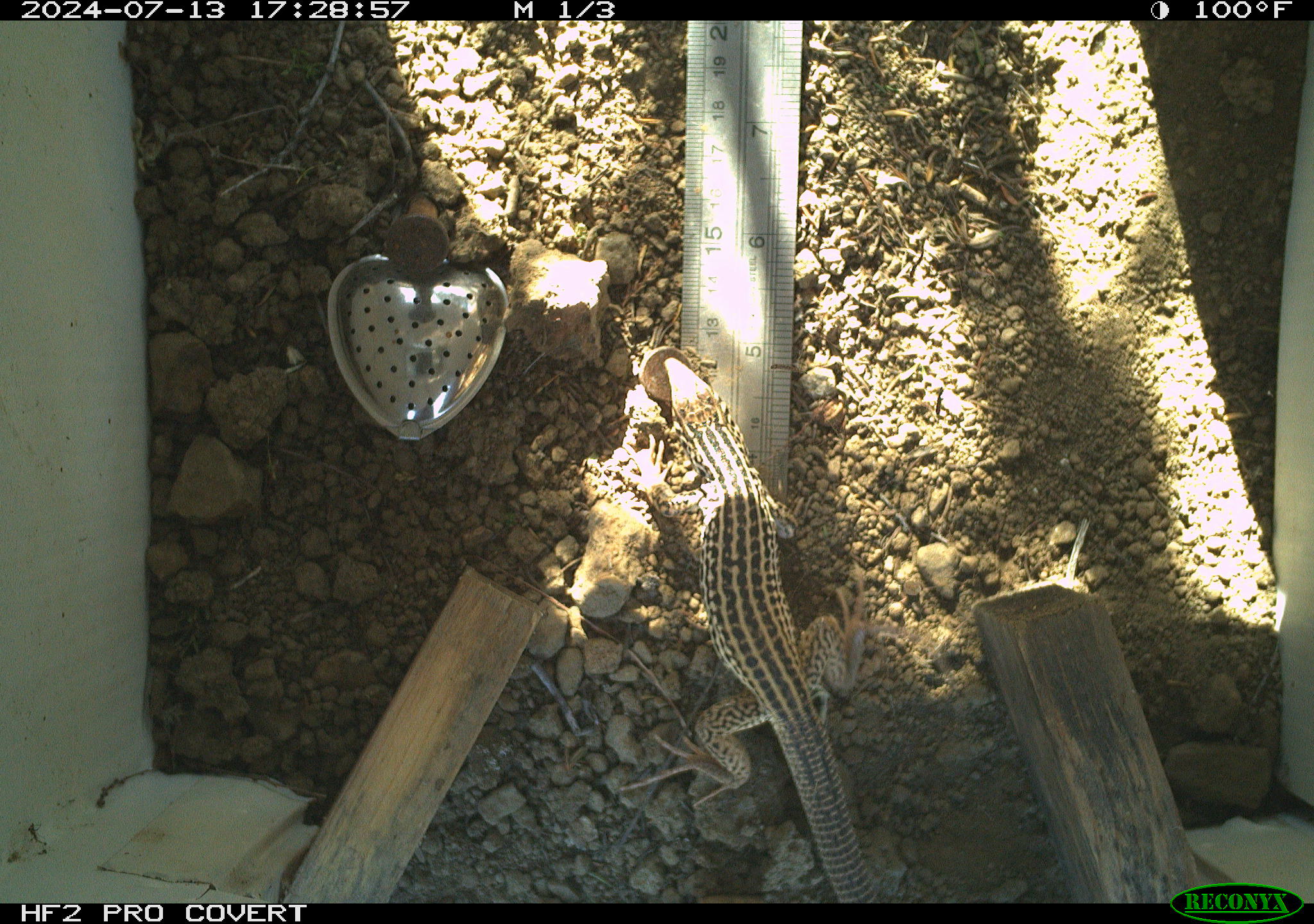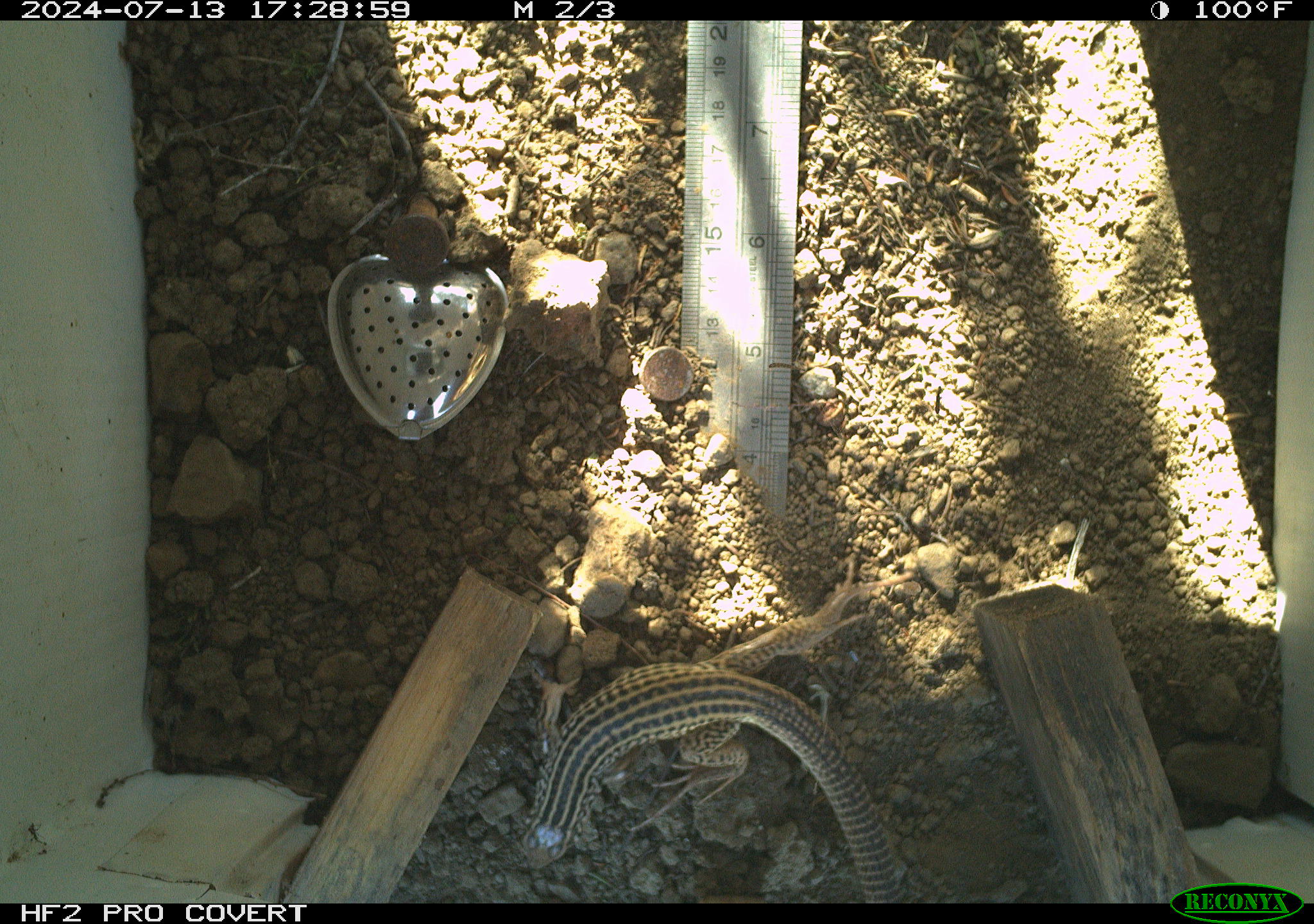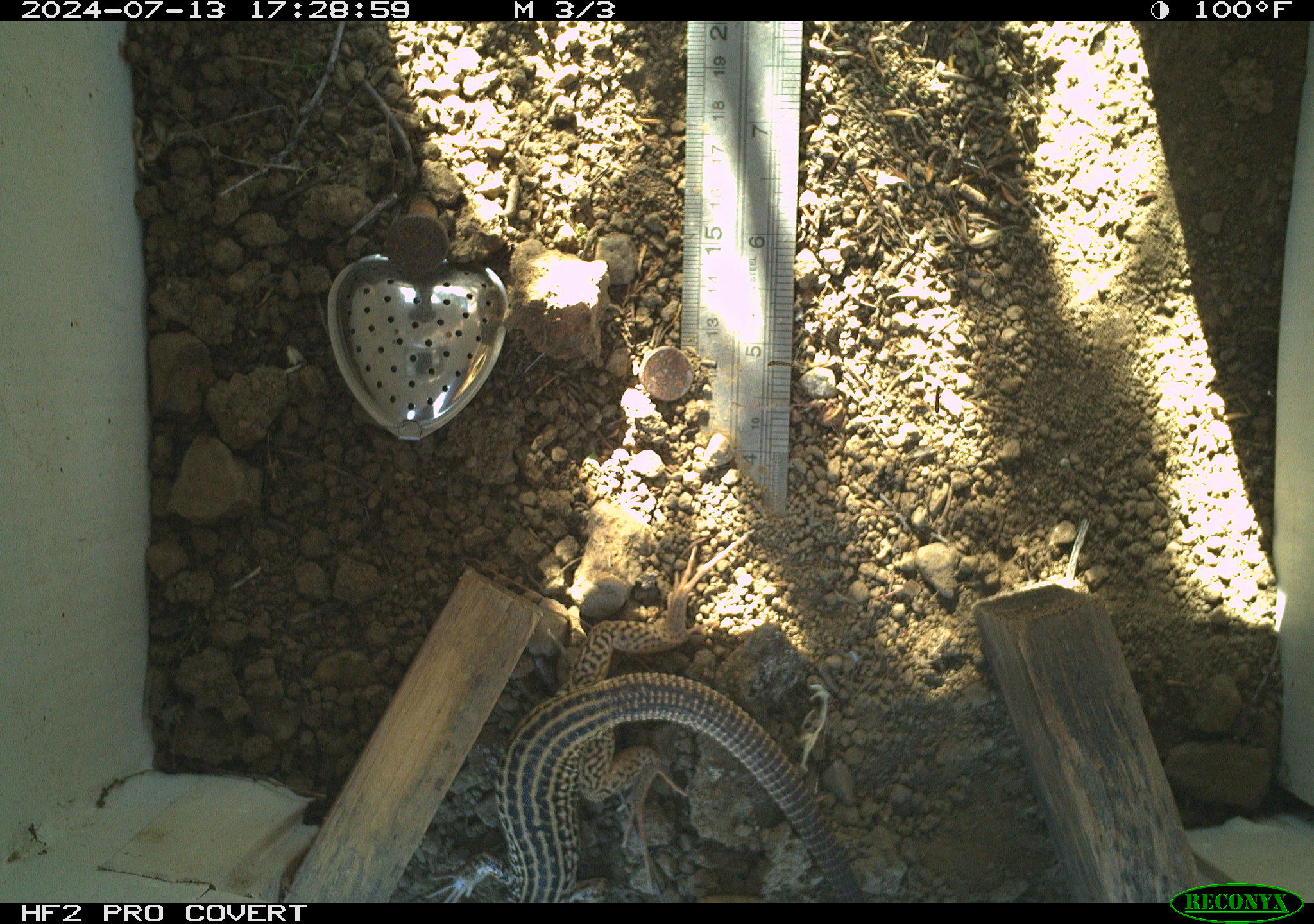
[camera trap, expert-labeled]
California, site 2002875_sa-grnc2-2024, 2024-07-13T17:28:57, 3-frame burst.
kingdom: Animalia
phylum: Chordata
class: Reptilia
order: Squamata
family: Teiidae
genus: Aspidoscelis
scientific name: Aspidoscelis tigris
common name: western whiptail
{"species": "western whiptail (Aspidoscelis tigris)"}